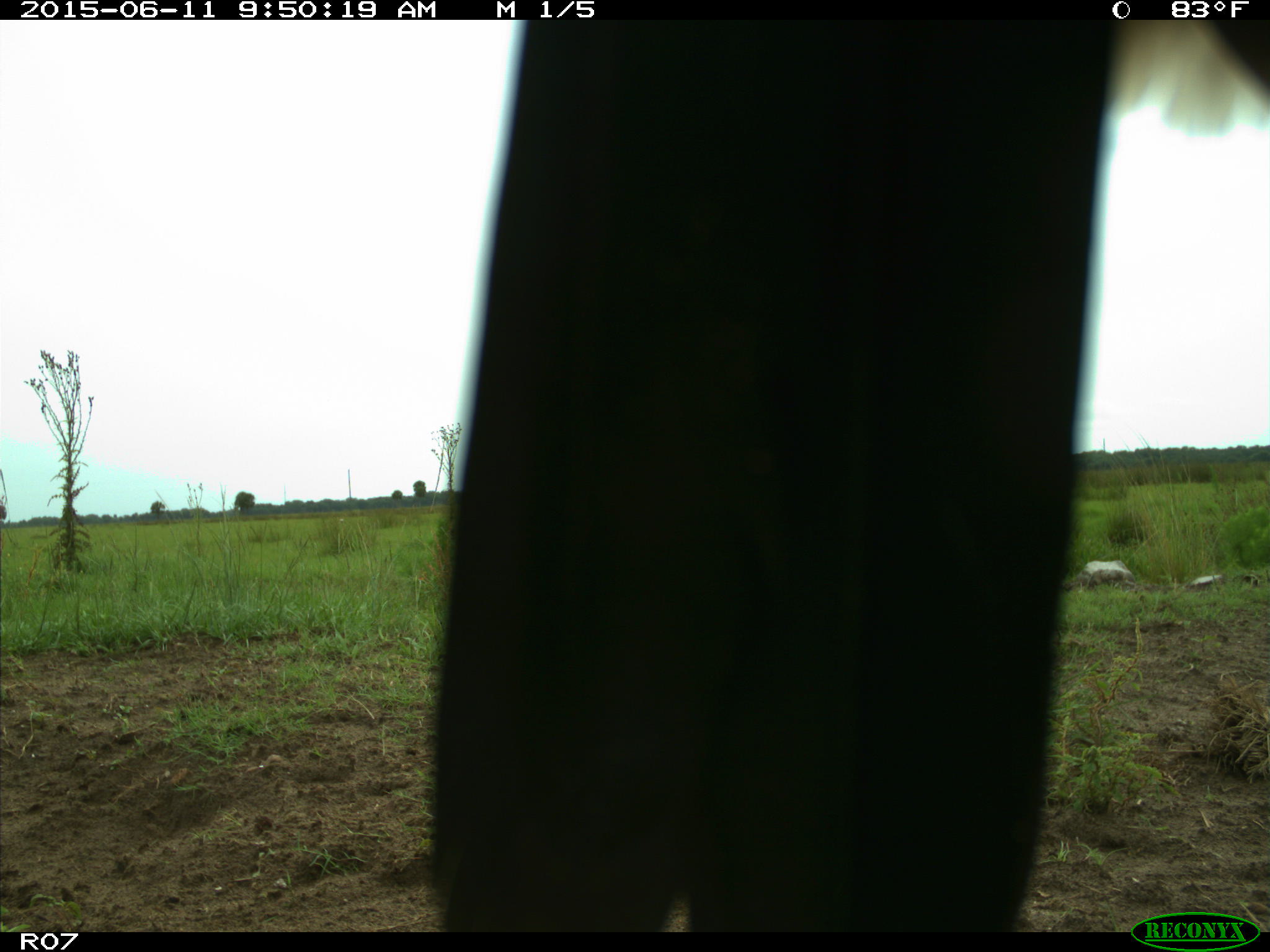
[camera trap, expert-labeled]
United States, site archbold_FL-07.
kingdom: Animalia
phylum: Chordata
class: Mammalia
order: Artiodactyla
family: Bovidae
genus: Bos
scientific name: Bos taurus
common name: domestic cow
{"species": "Bos taurus (domestic cow)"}